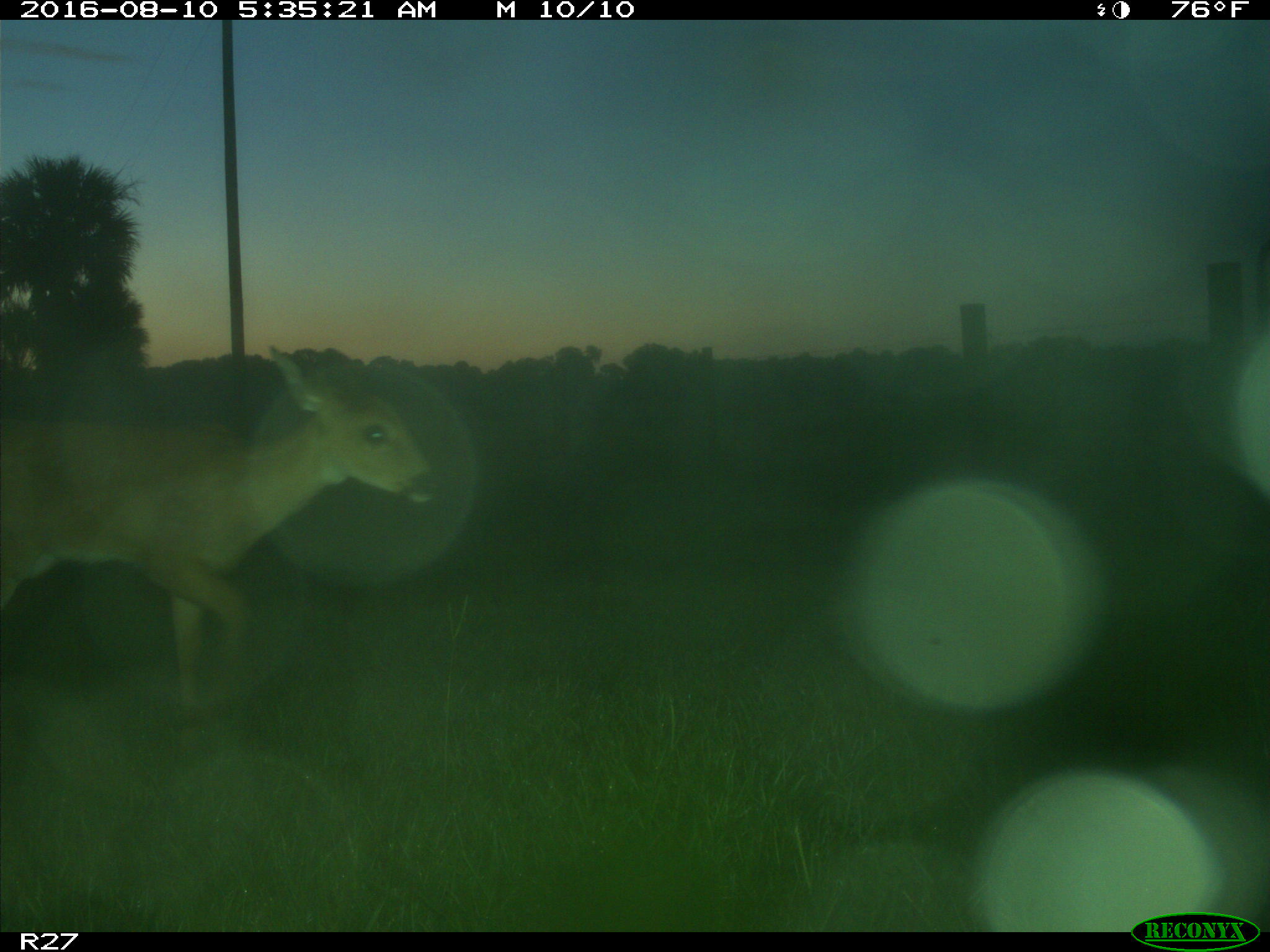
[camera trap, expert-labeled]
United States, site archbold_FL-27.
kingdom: Animalia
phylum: Chordata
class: Mammalia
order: Artiodactyla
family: Cervidae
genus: Odocoileus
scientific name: Odocoileus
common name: deer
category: unidentified deer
Unidentified deer (deer) (Odocoileus).